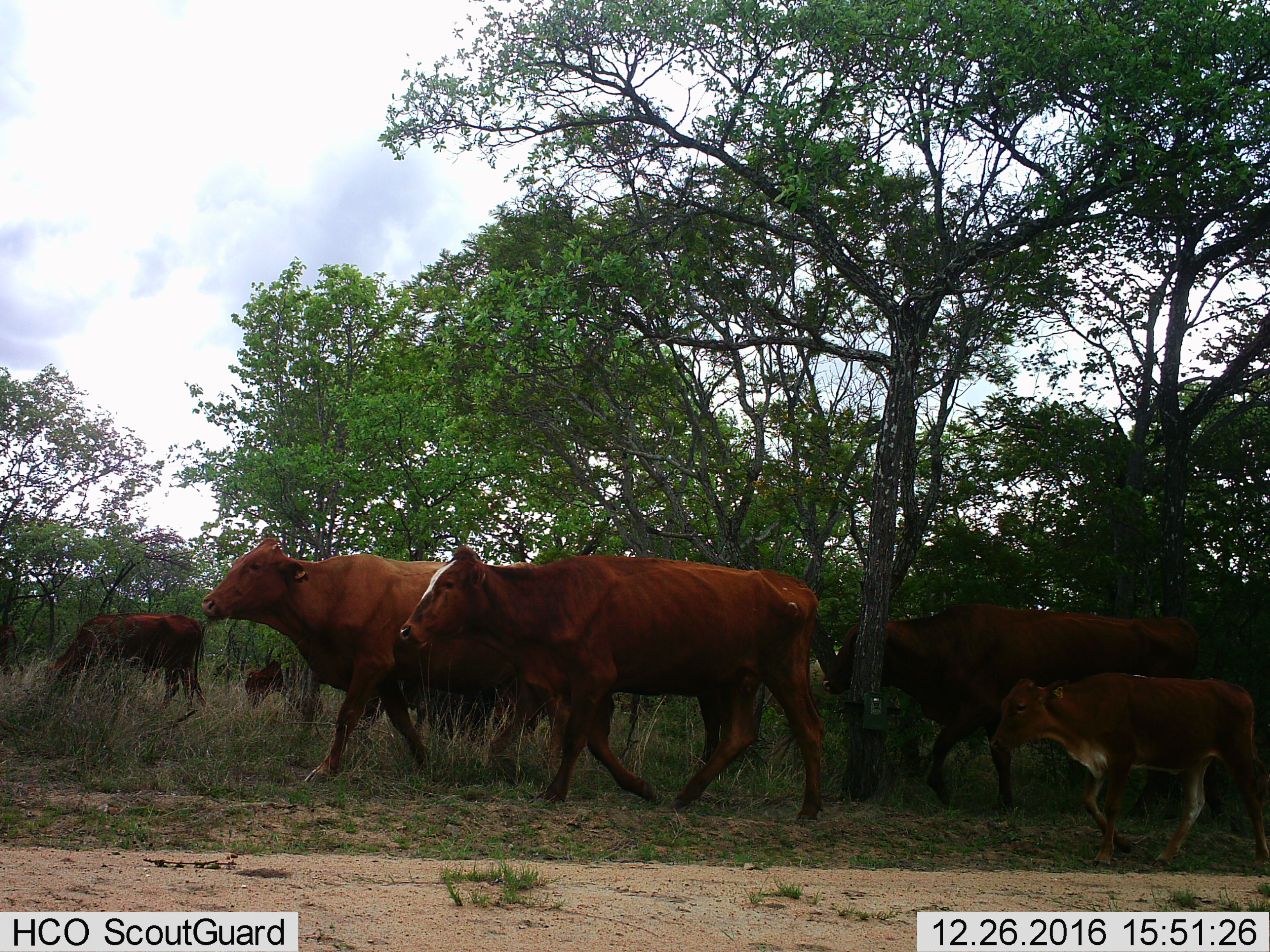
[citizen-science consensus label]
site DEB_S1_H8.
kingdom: Animalia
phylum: Chordata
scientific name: Vertebrata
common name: domestic animal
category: domesticanimal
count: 6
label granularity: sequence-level